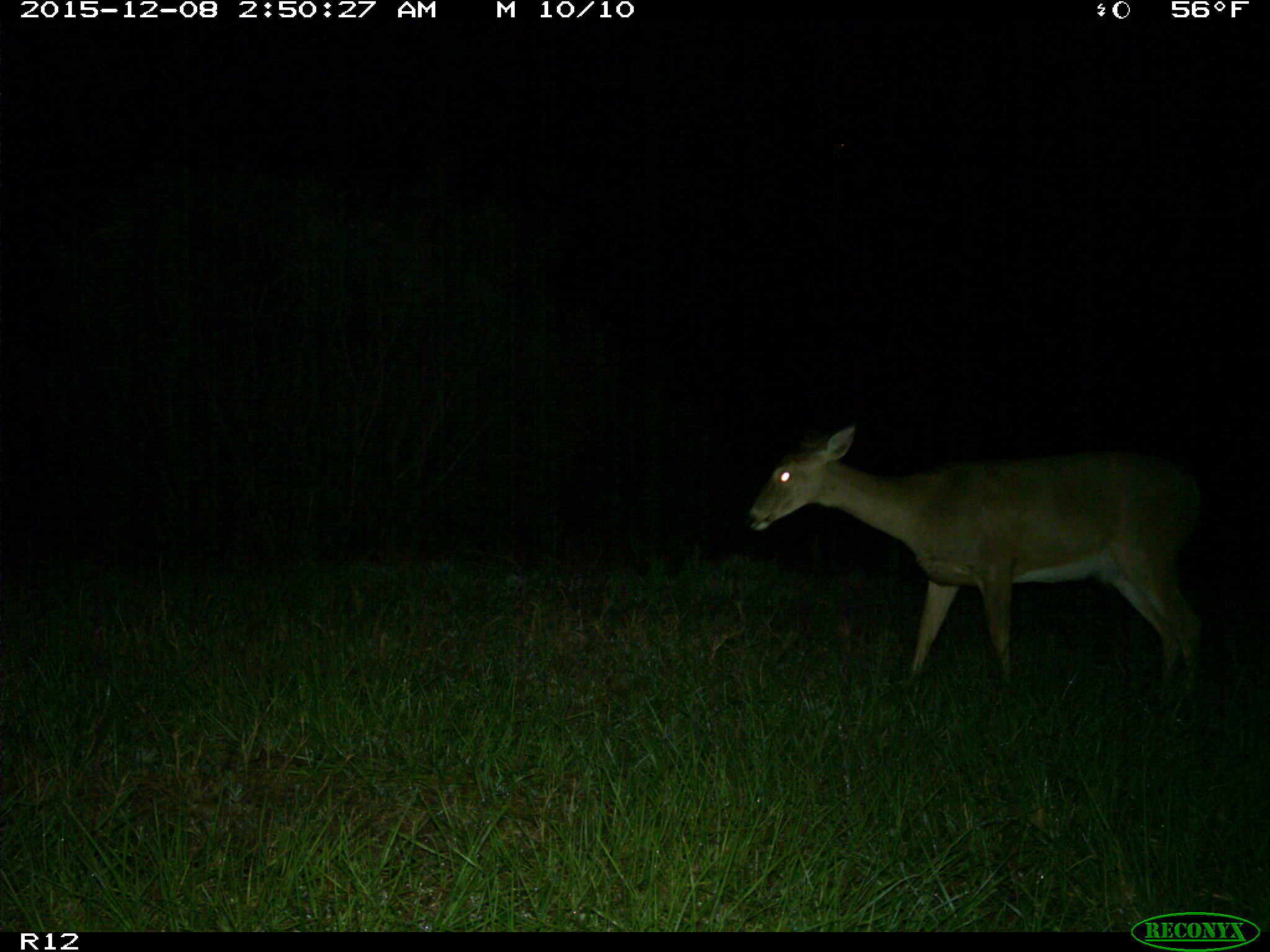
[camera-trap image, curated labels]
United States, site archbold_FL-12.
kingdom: Animalia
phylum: Chordata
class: Mammalia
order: Artiodactyla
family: Cervidae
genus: Odocoileus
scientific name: Odocoileus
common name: deer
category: unidentified deer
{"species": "unidentified deer (deer) (Odocoileus)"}